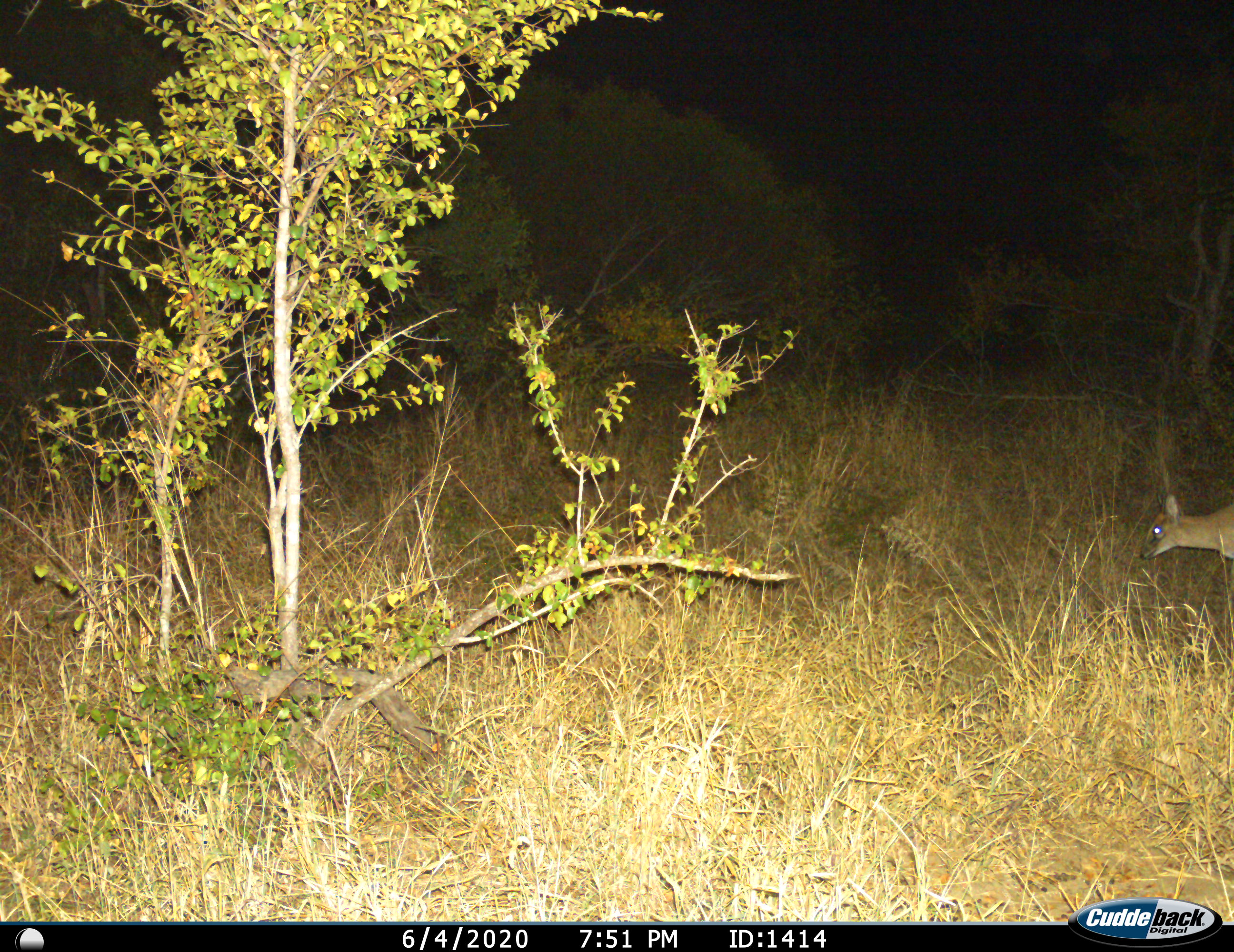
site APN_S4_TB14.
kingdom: Animalia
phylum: Chordata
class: Mammalia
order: Artiodactyla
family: Bovidae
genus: Sylvicapra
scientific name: Sylvicapra grimmia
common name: common duiker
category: duikercommongrey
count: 1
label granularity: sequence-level